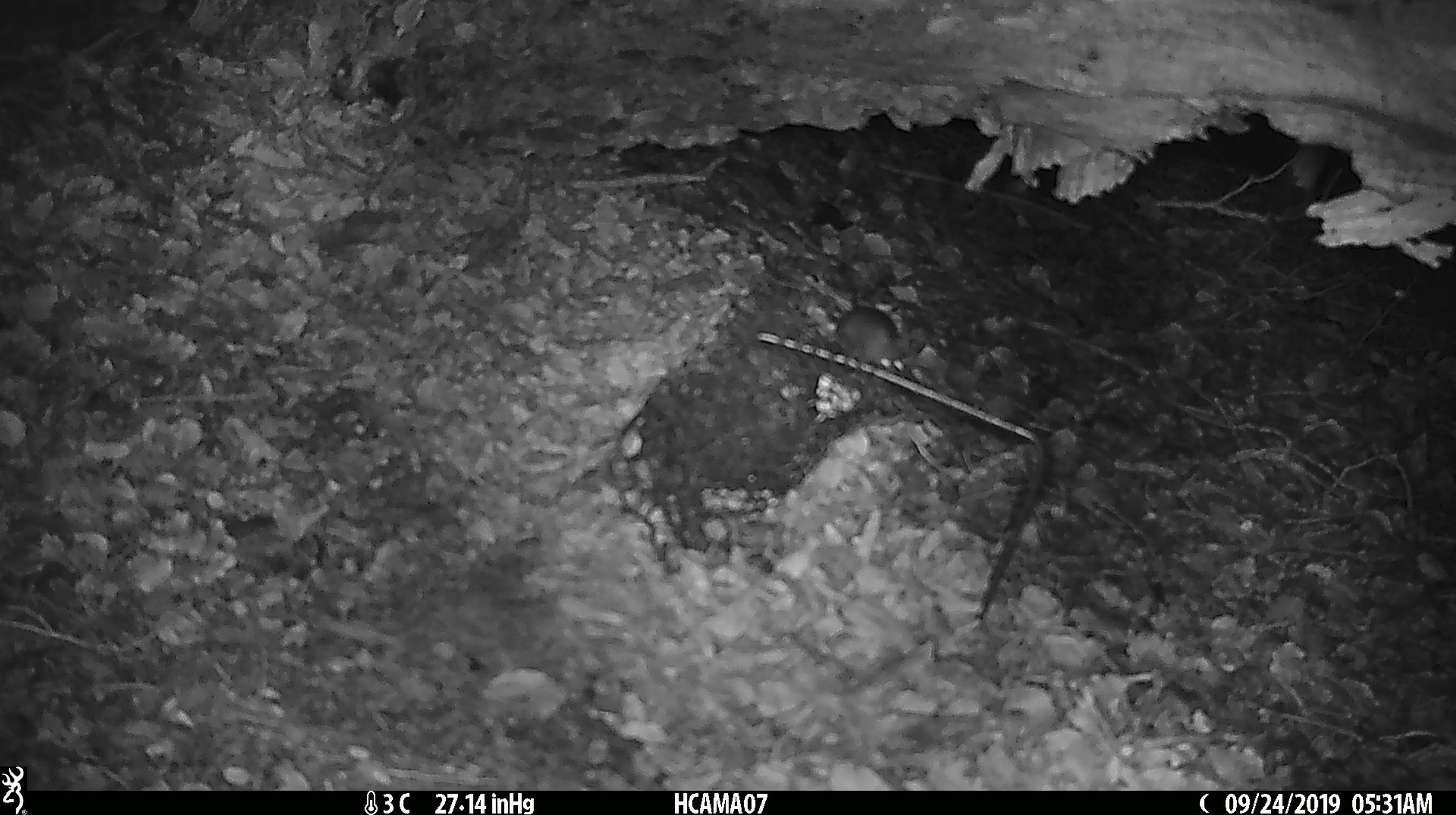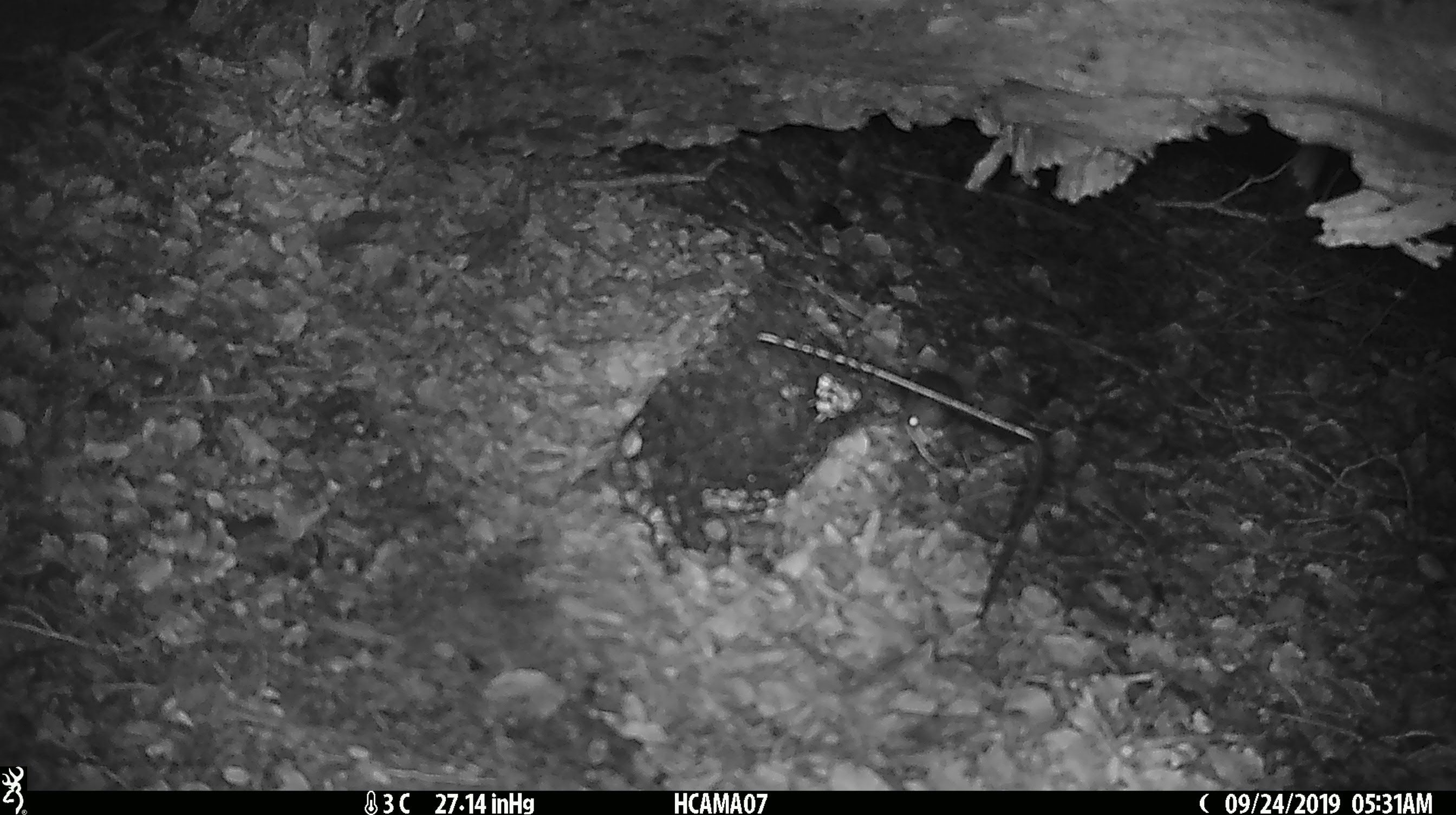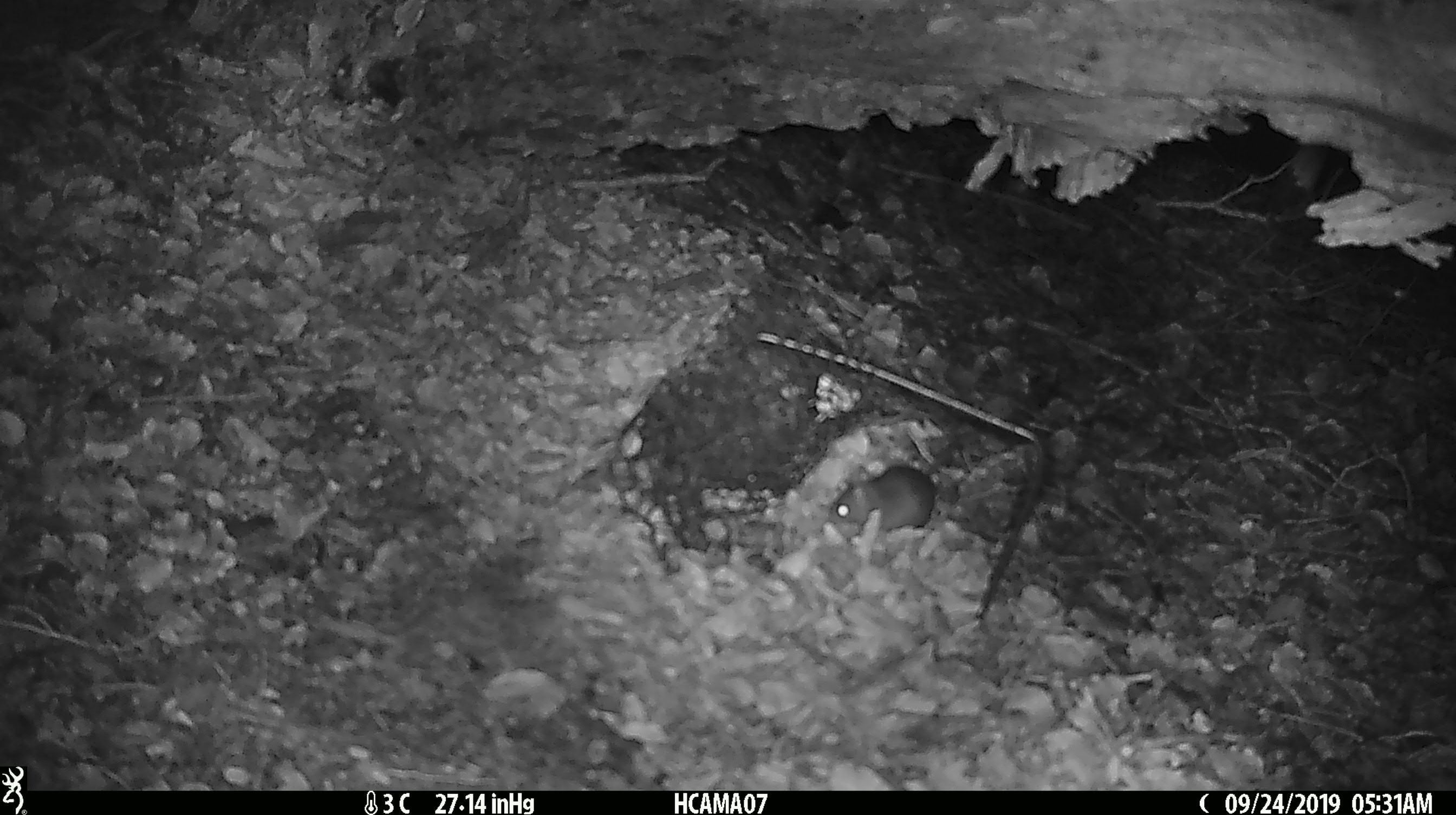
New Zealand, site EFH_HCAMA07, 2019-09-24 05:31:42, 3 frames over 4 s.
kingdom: Animalia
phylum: Chordata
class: Mammalia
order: Rodentia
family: Muridae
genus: Mus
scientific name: Mus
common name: mouse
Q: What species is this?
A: Mouse (Mus).